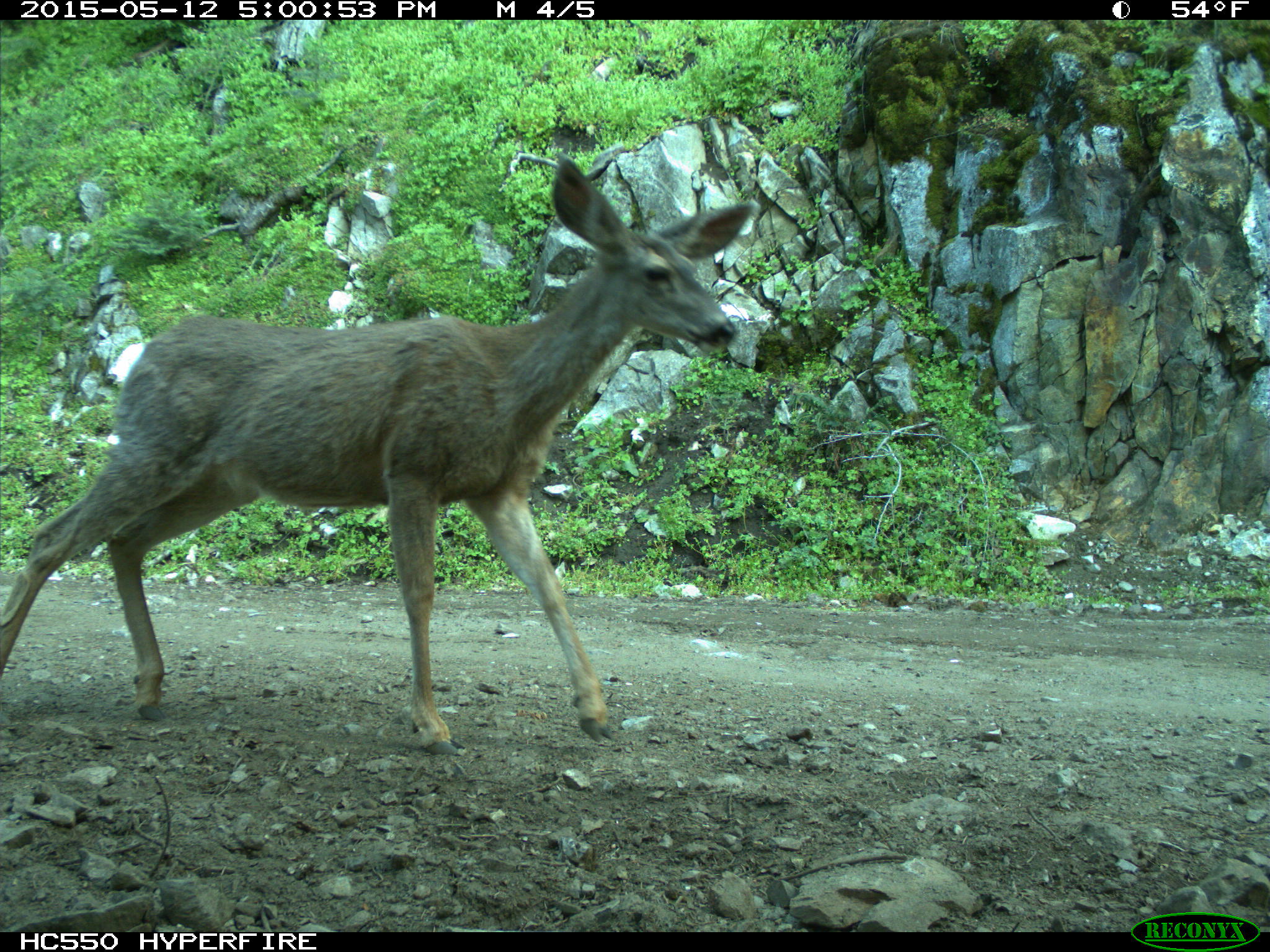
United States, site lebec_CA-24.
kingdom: Animalia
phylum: Chordata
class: Mammalia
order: Artiodactyla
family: Cervidae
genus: Odocoileus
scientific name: Odocoileus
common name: deer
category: unidentified deer